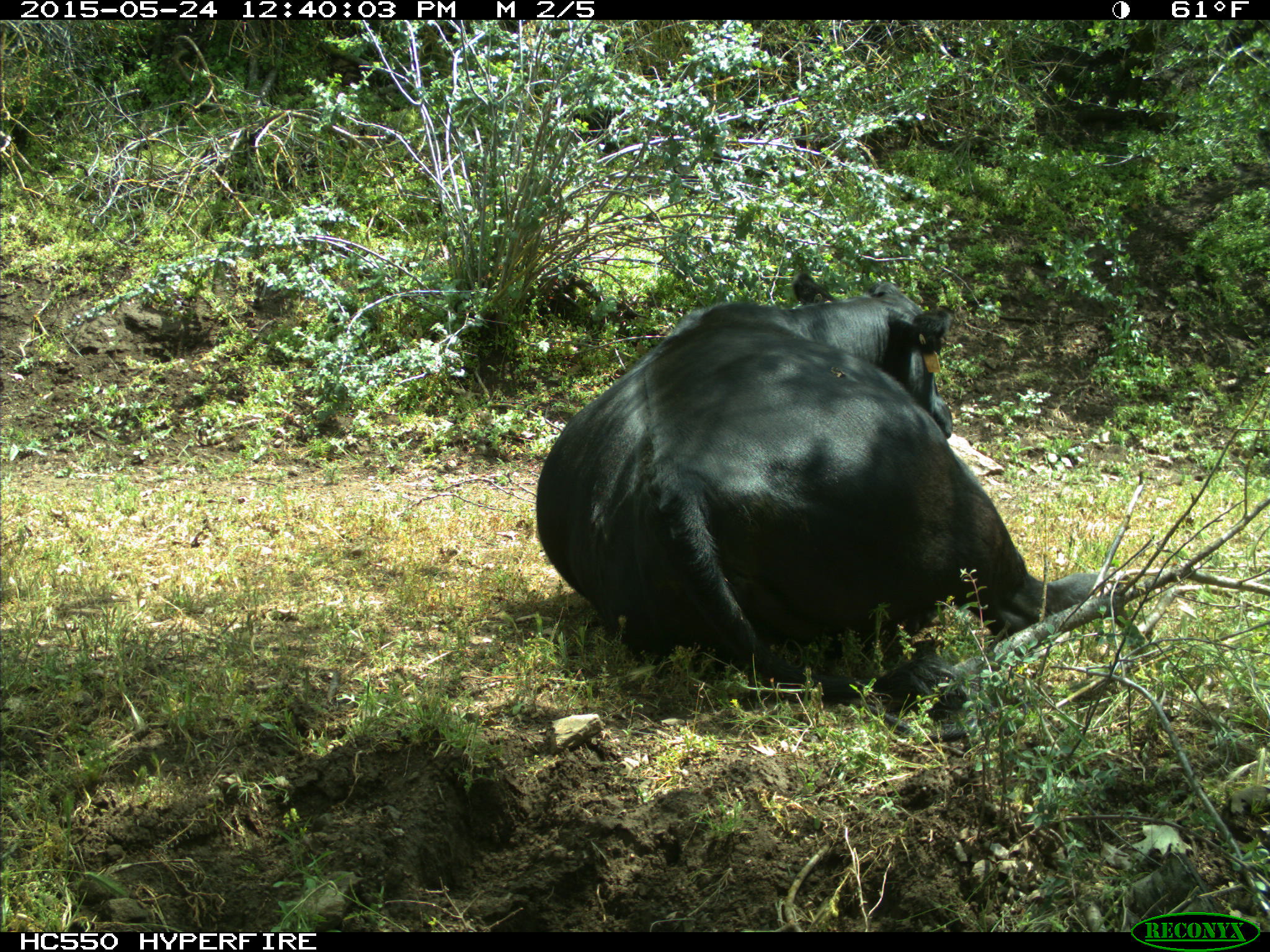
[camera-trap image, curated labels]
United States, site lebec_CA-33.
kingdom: Animalia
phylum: Chordata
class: Mammalia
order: Artiodactyla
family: Bovidae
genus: Bos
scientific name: Bos taurus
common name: domestic cow